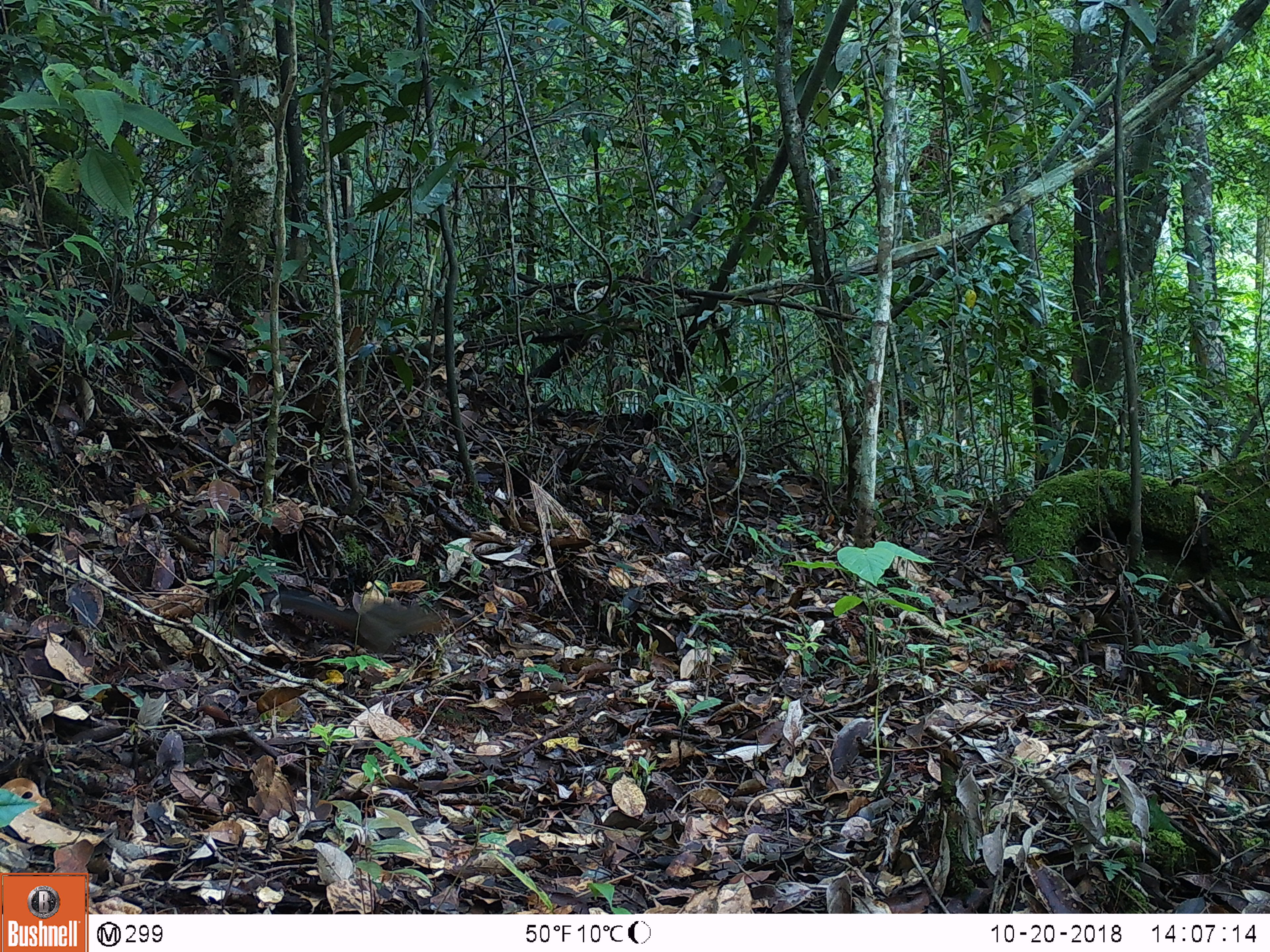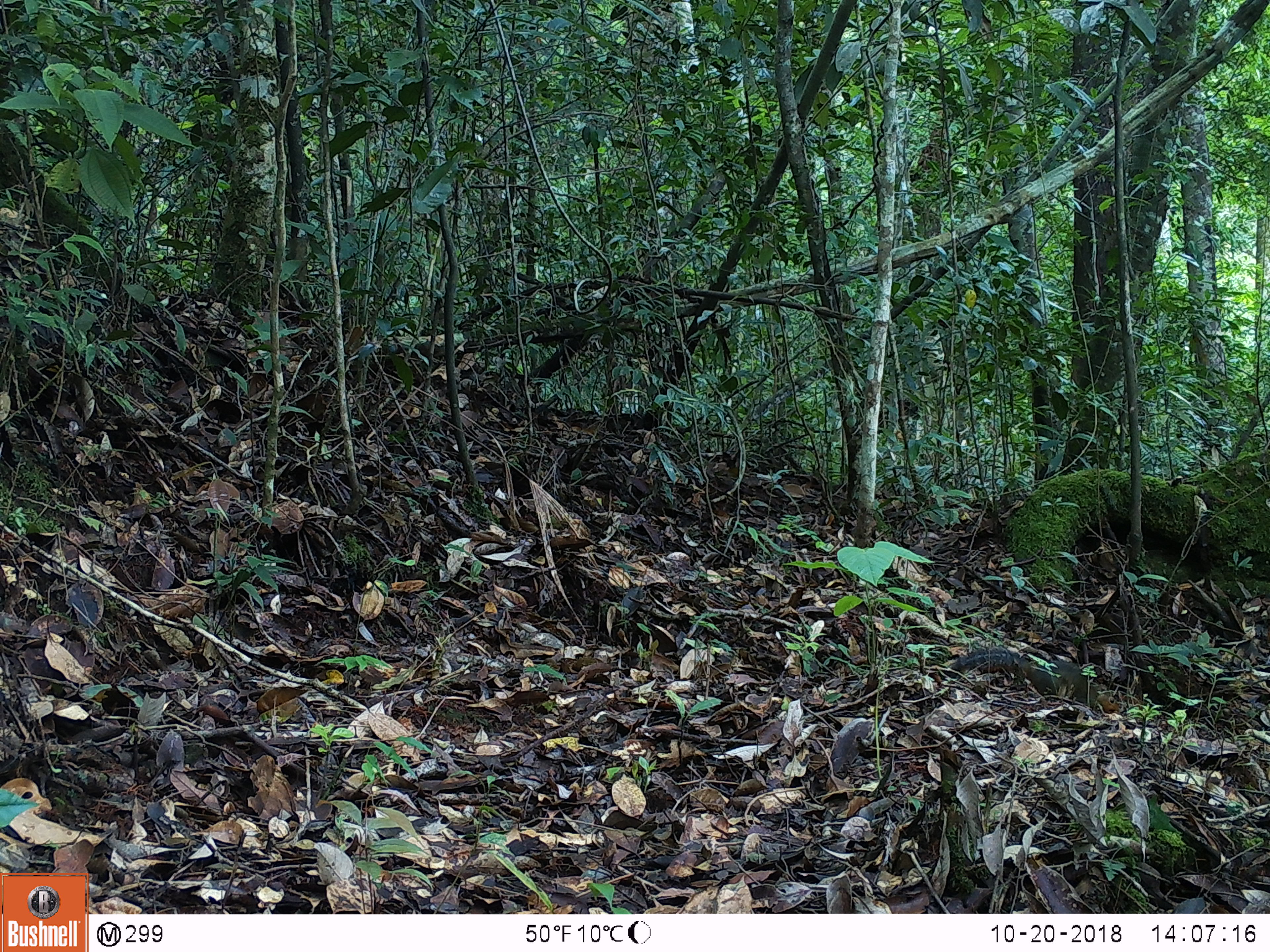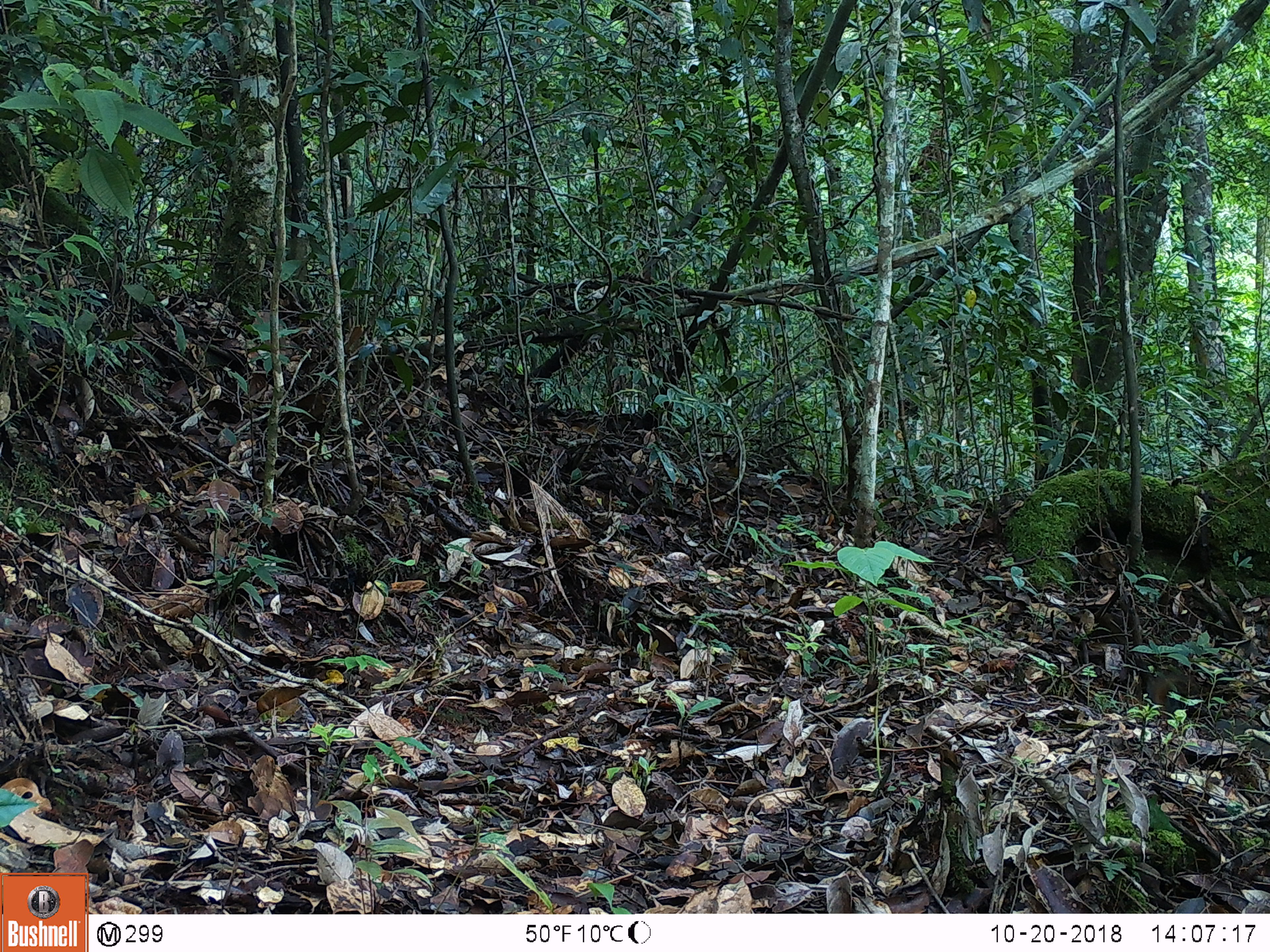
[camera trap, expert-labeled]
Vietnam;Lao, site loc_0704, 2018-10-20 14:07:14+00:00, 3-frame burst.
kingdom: Animalia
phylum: Chordata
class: Mammalia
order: Rodentia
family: Sciuridae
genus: Dremomys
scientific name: Dremomys rufigenis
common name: red-cheeked squirrel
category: red cheeked squirrel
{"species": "red cheeked squirrel (red-cheeked squirrel) (Dremomys rufigenis)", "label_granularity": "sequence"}